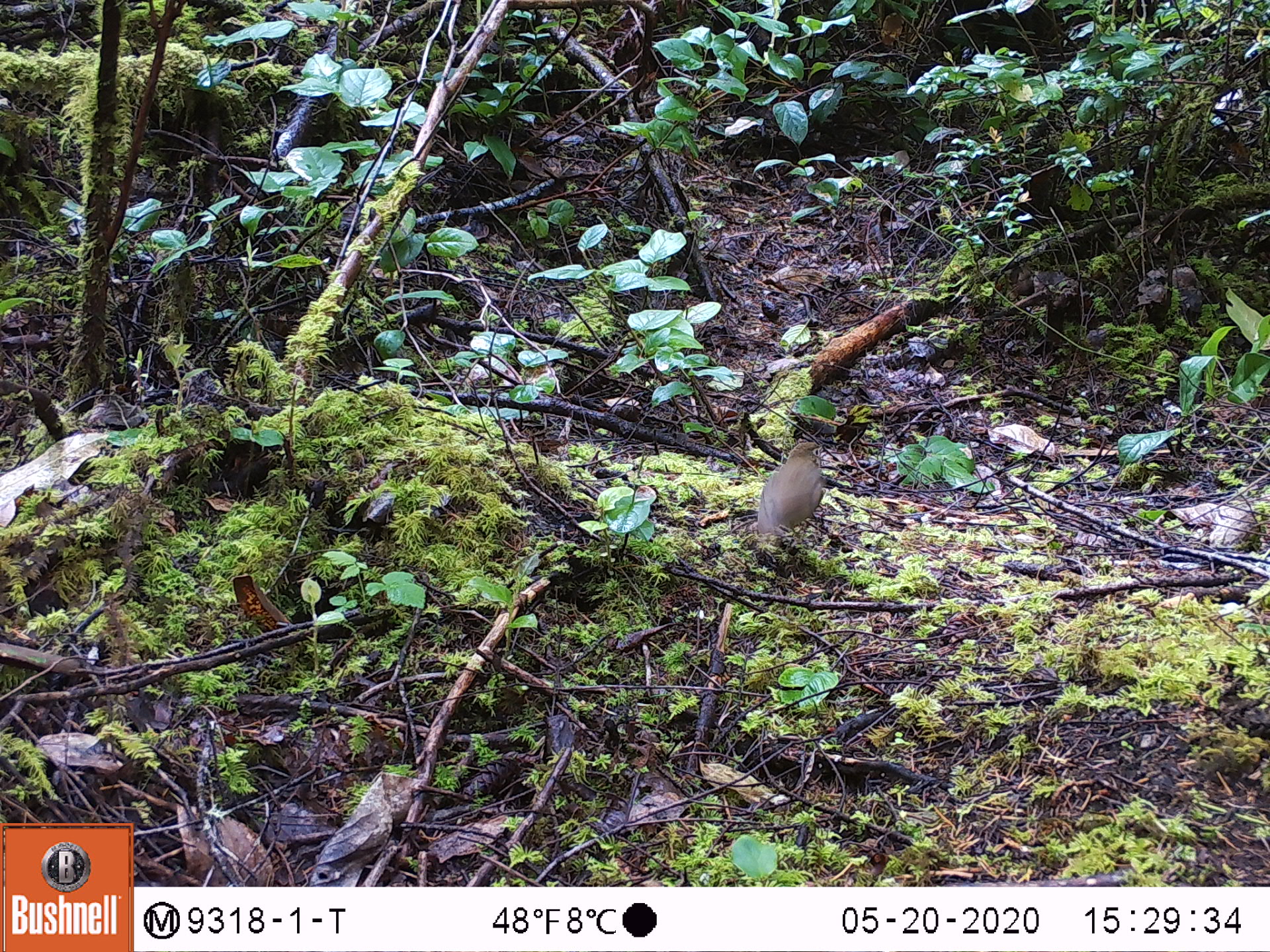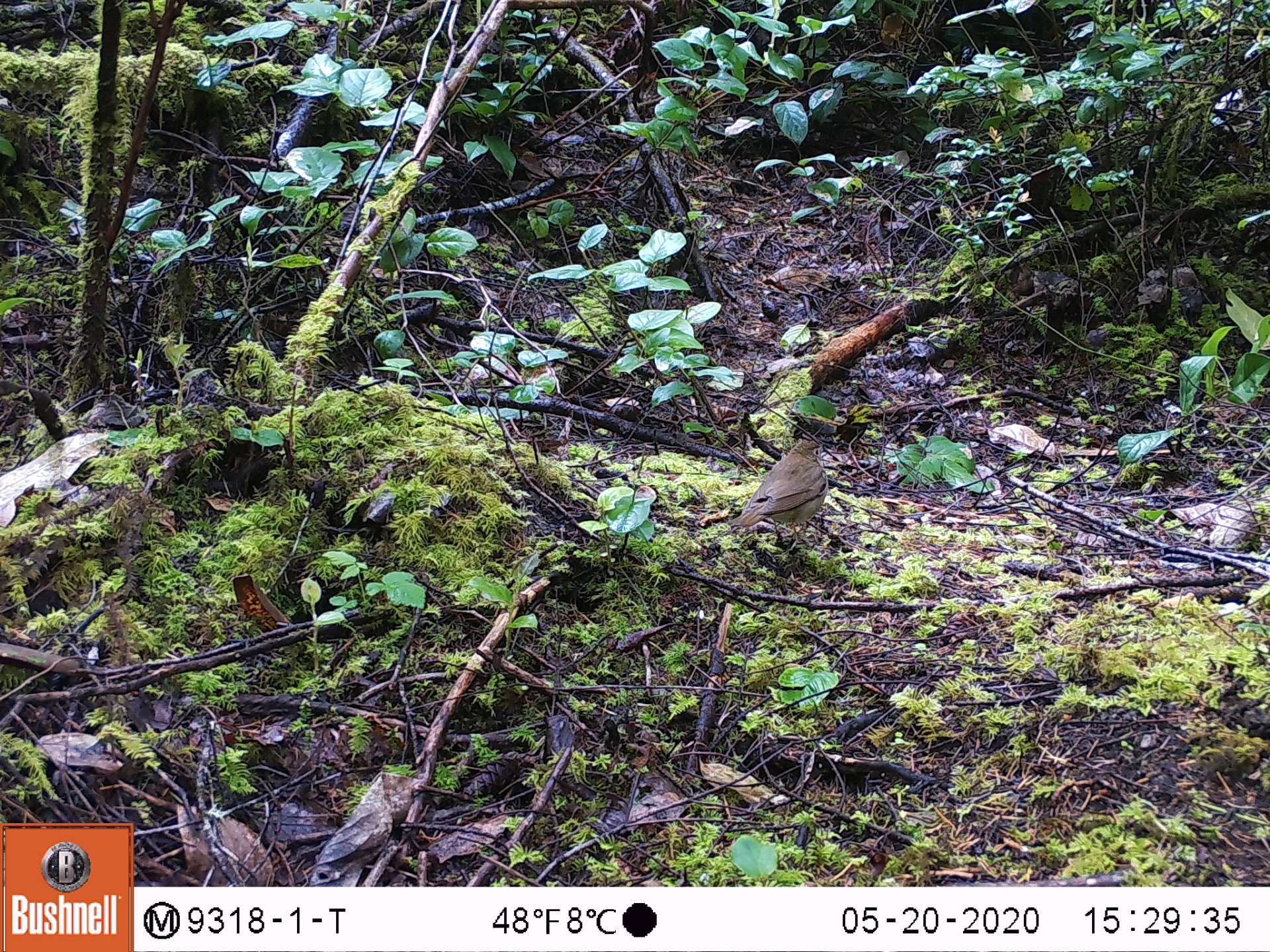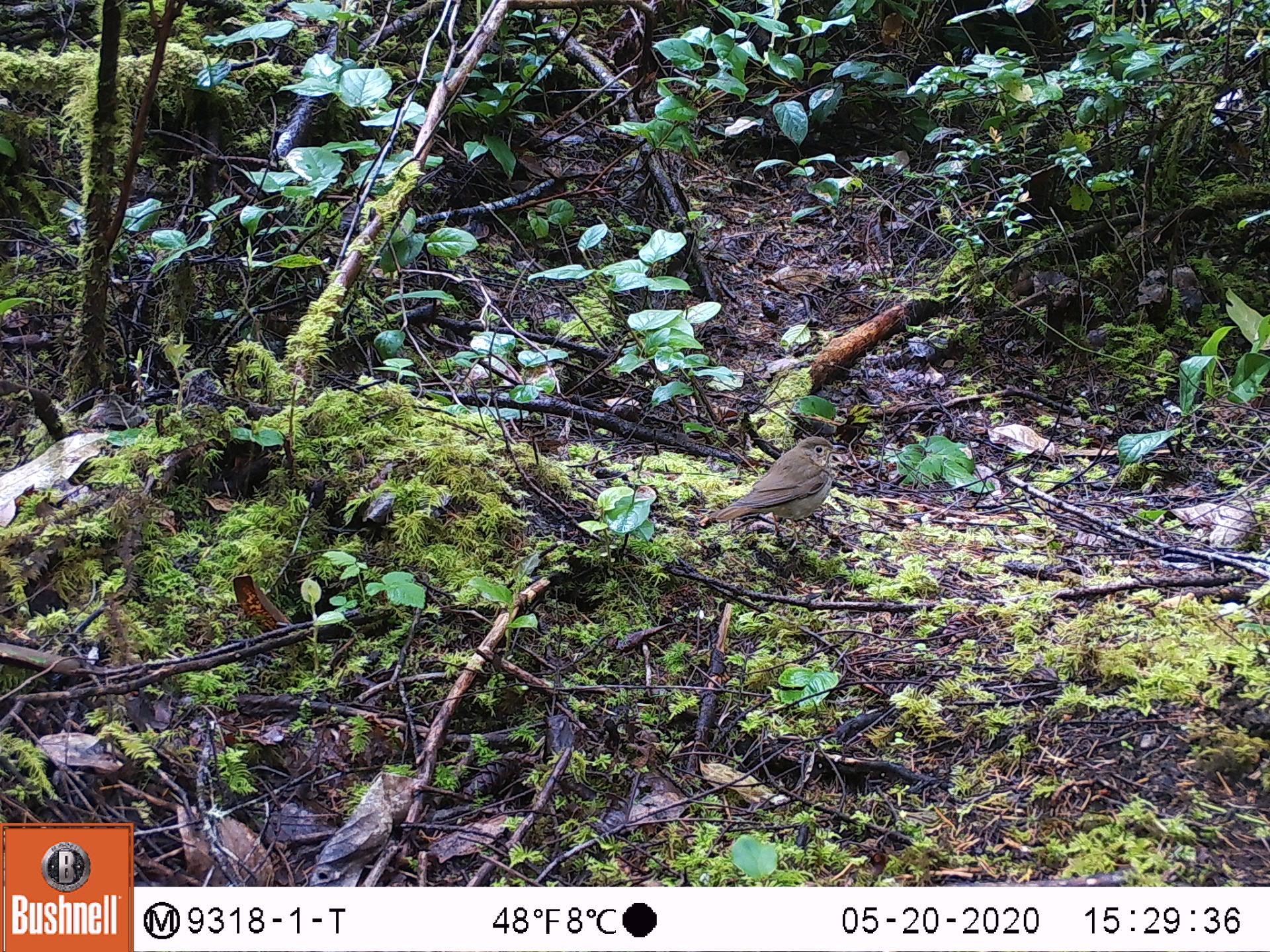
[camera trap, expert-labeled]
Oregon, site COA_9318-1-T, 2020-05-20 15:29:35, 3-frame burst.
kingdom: Animalia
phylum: Chordata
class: Aves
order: Passeriformes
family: Turdidae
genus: Catharus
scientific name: Catharus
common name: brown thrushes and nightingale-thrushes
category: catharus species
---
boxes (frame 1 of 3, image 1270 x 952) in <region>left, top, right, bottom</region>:
catharus species: <region>750, 435, 828, 539</region>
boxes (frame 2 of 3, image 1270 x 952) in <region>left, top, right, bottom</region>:
catharus species: <region>723, 428, 833, 543</region>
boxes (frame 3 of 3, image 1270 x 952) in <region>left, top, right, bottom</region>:
catharus species: <region>709, 431, 850, 545</region>